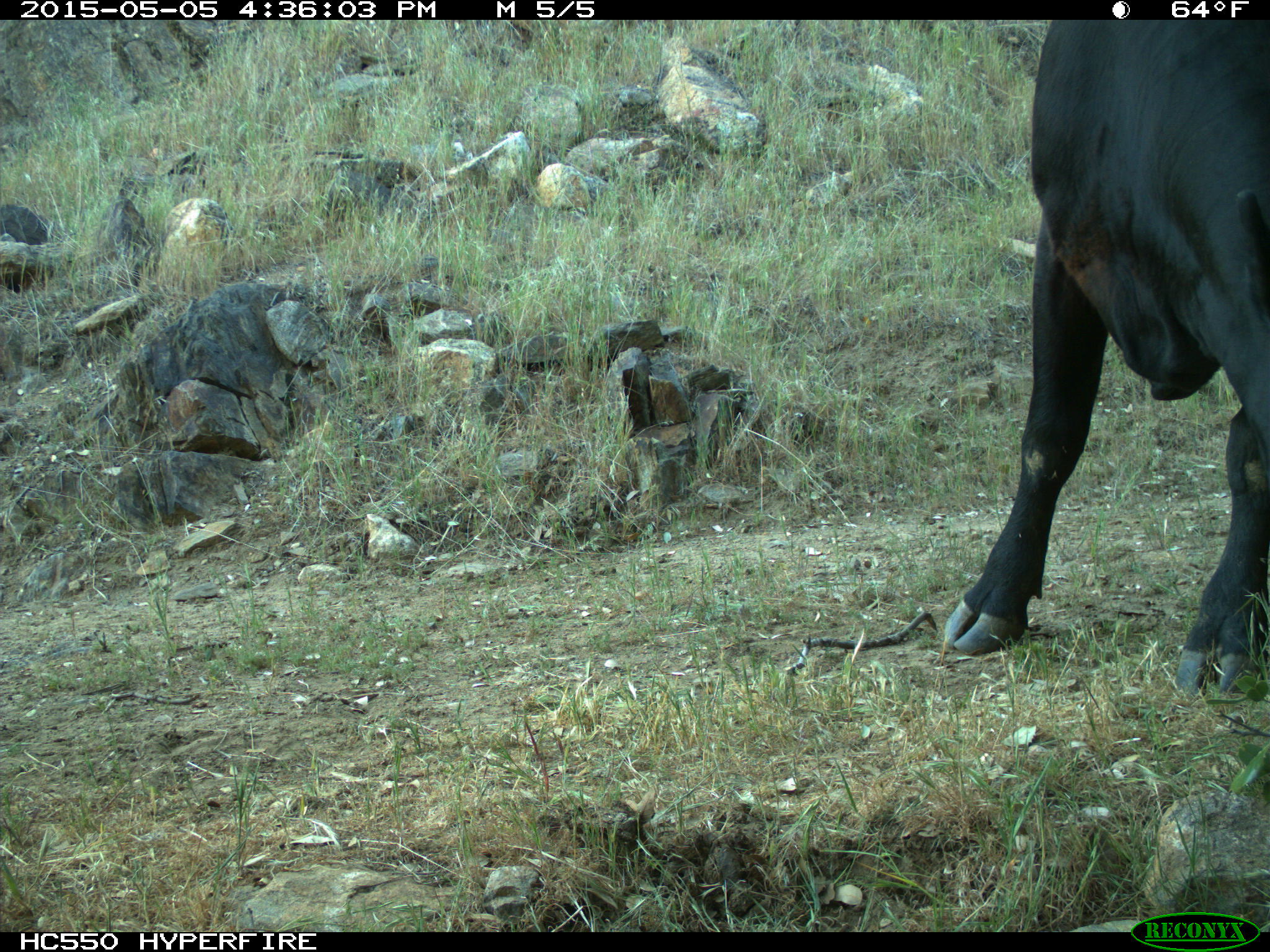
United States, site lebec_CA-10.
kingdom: Animalia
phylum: Chordata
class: Mammalia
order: Artiodactyla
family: Bovidae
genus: Bos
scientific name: Bos taurus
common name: domestic cow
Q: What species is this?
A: Bos taurus (domestic cow).